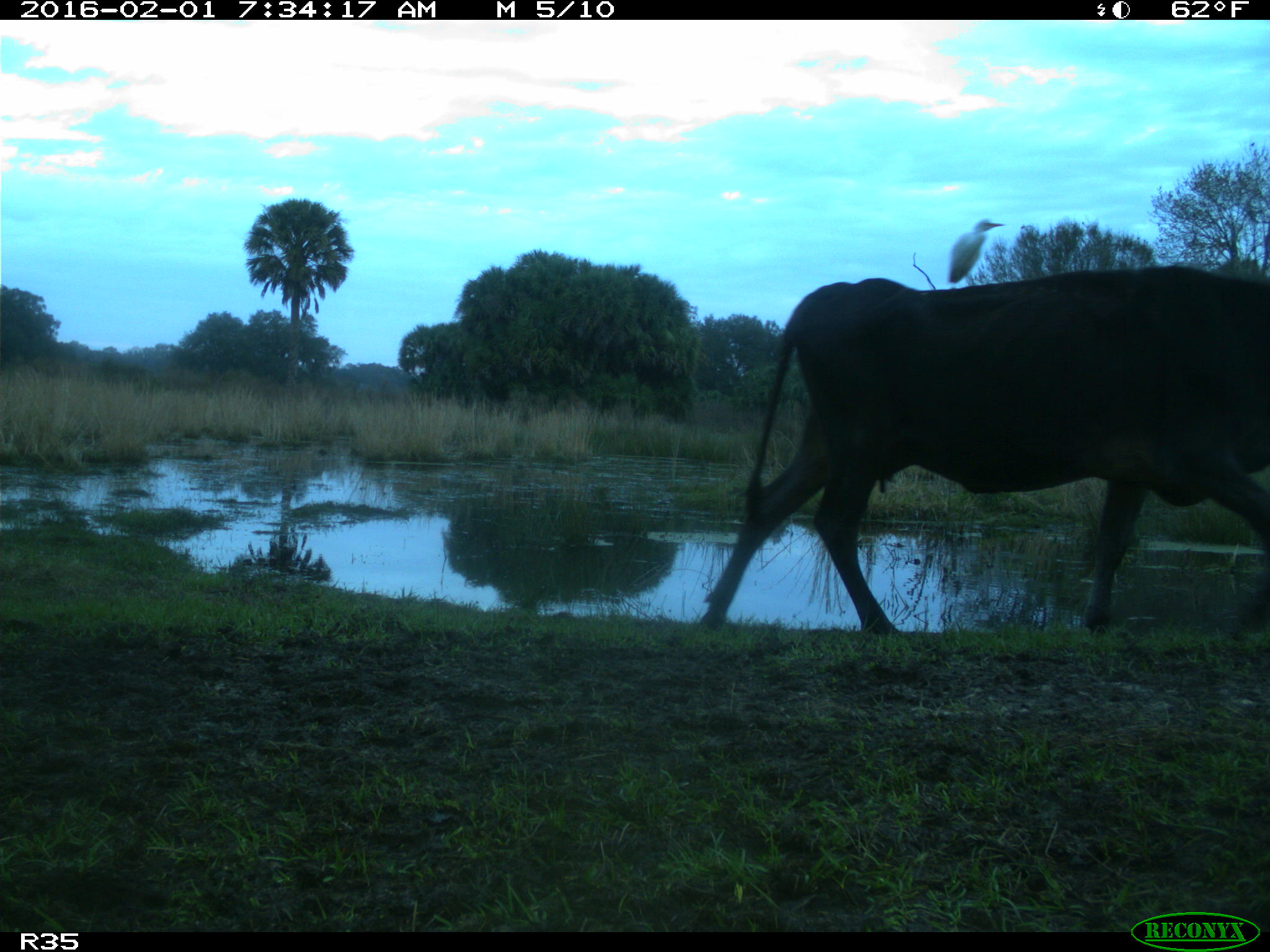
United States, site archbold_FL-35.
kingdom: Animalia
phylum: Chordata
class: Mammalia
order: Artiodactyla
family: Bovidae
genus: Bos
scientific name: Bos taurus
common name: domestic cow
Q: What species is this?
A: Bos taurus (domestic cow).